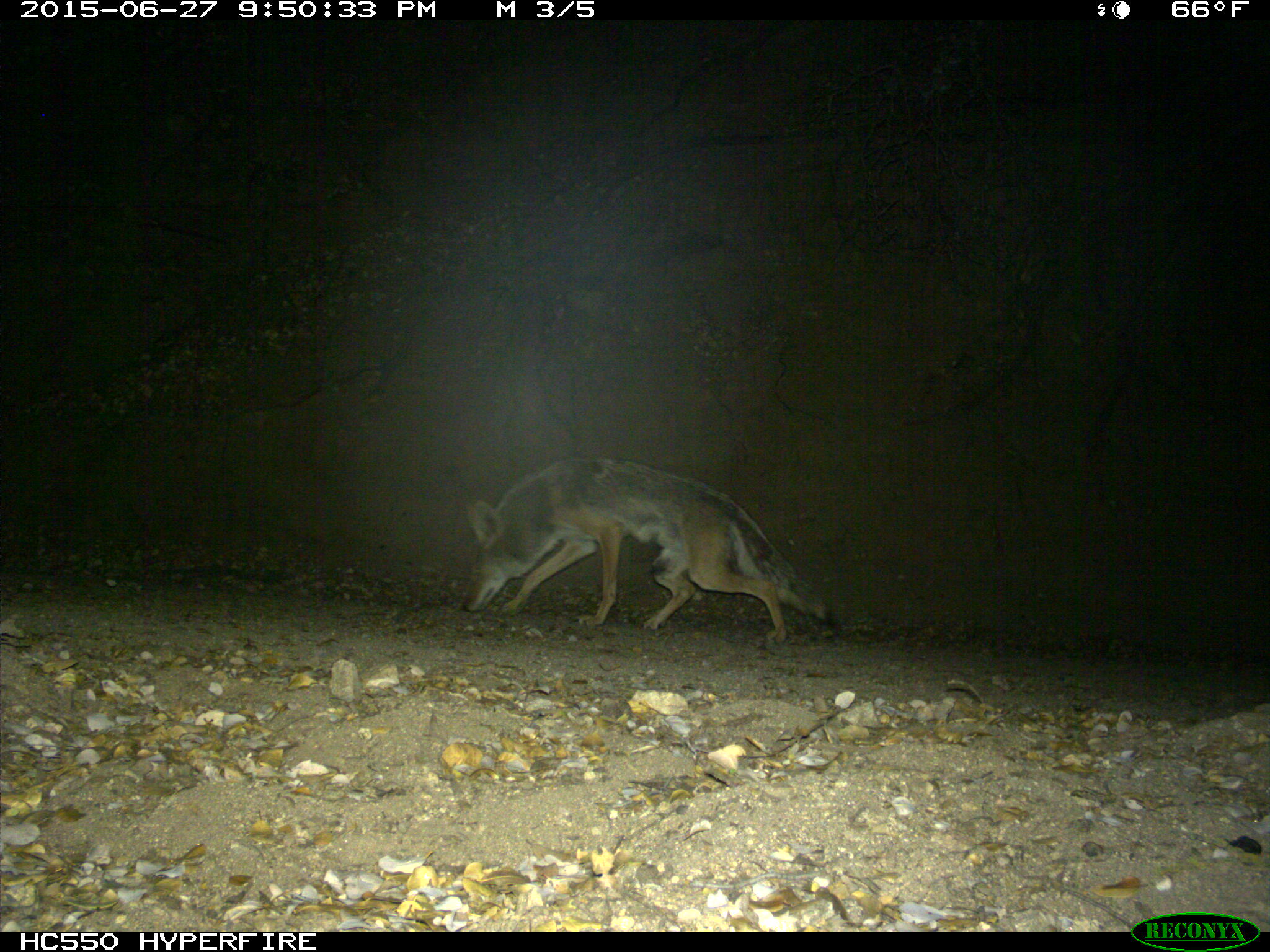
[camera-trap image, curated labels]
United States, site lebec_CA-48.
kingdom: Animalia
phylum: Chordata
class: Mammalia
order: Carnivora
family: Canidae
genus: Canis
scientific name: Canis latrans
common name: coyote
Canis latrans (coyote).